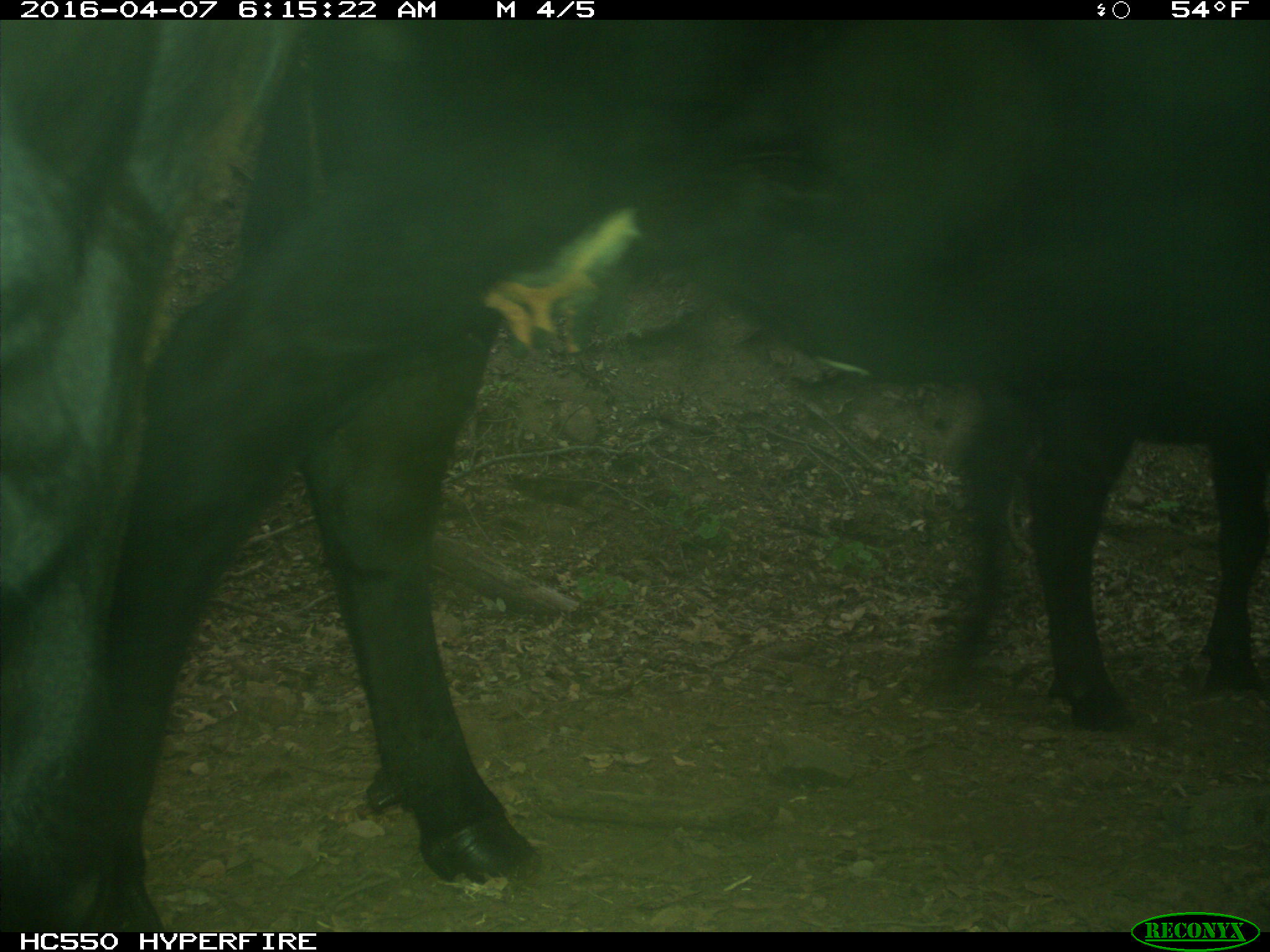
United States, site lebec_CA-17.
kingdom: Animalia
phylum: Chordata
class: Mammalia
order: Artiodactyla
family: Bovidae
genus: Bos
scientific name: Bos taurus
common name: domestic cow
Bos taurus (domestic cow).